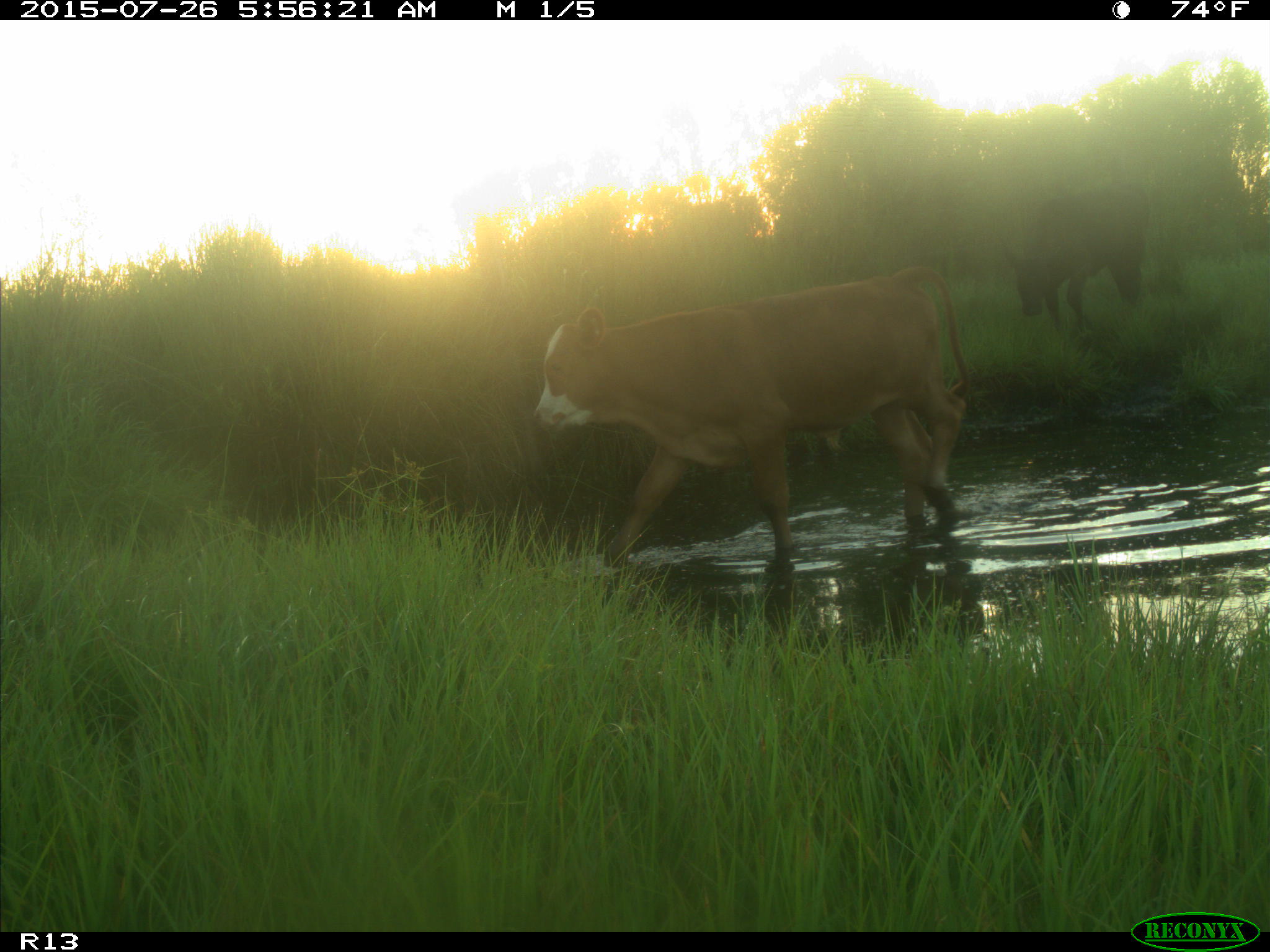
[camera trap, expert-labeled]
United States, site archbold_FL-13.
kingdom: Animalia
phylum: Chordata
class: Mammalia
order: Artiodactyla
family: Bovidae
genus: Bos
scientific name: Bos taurus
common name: domestic cow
Bos taurus (domestic cow).